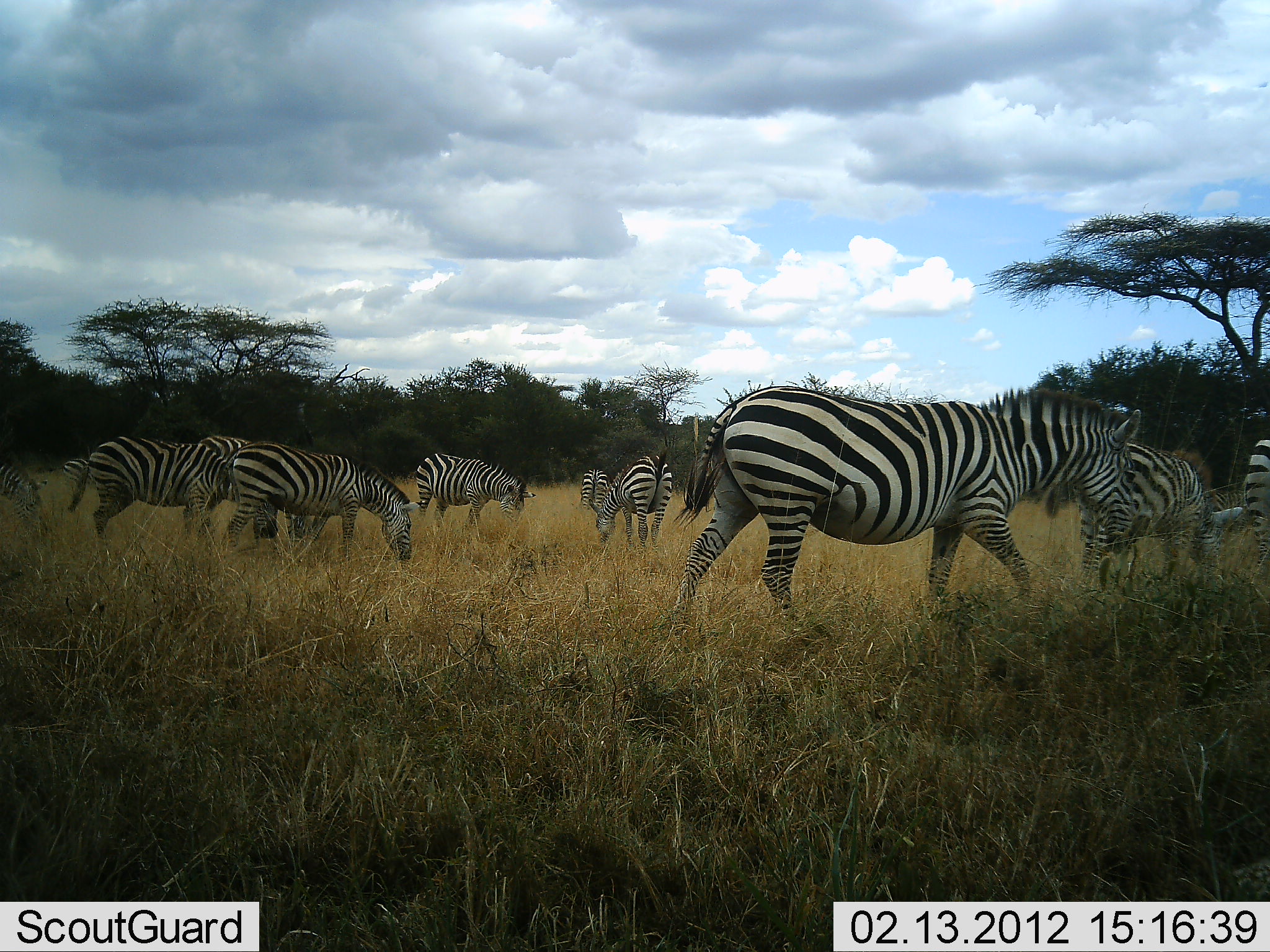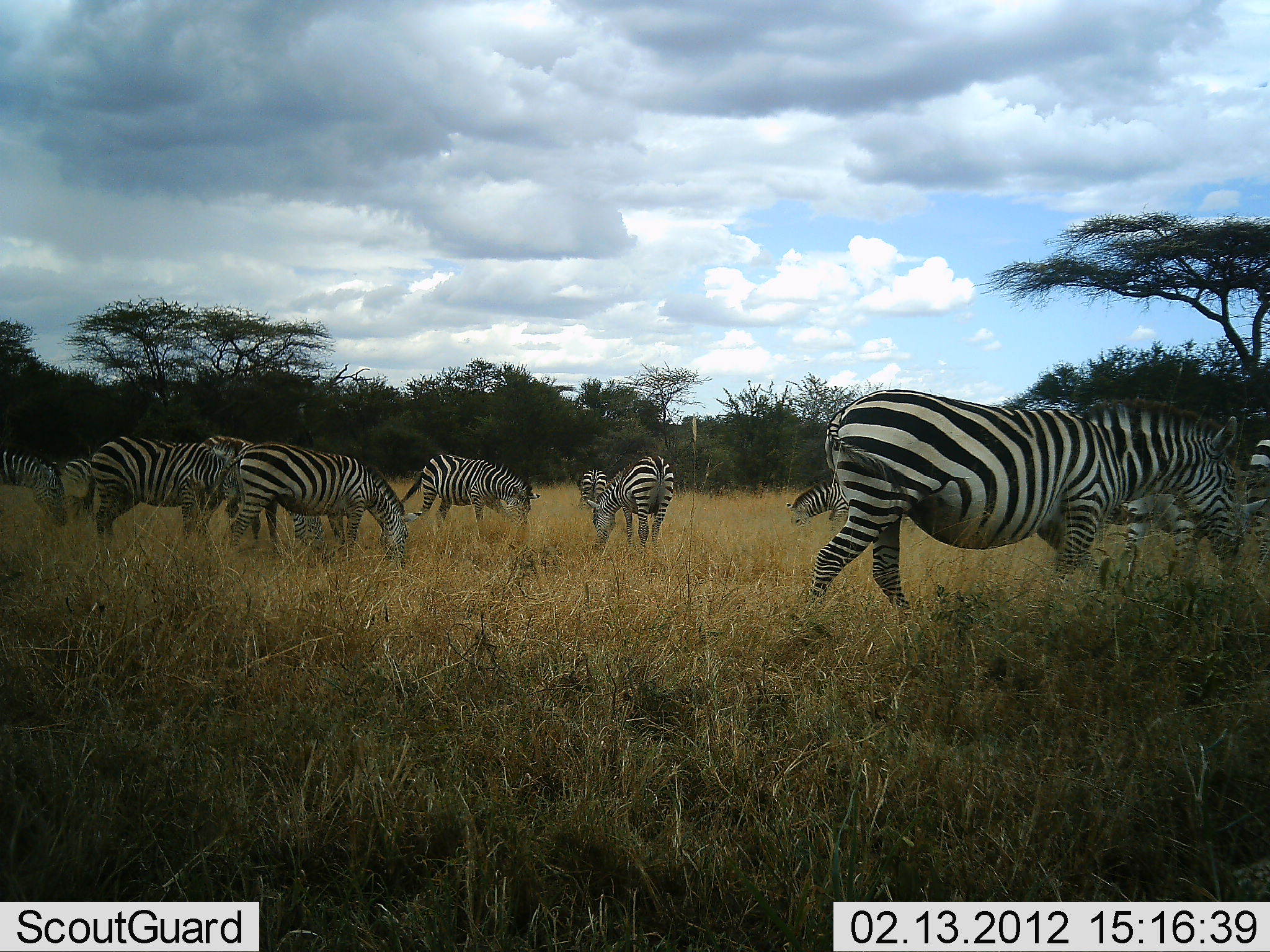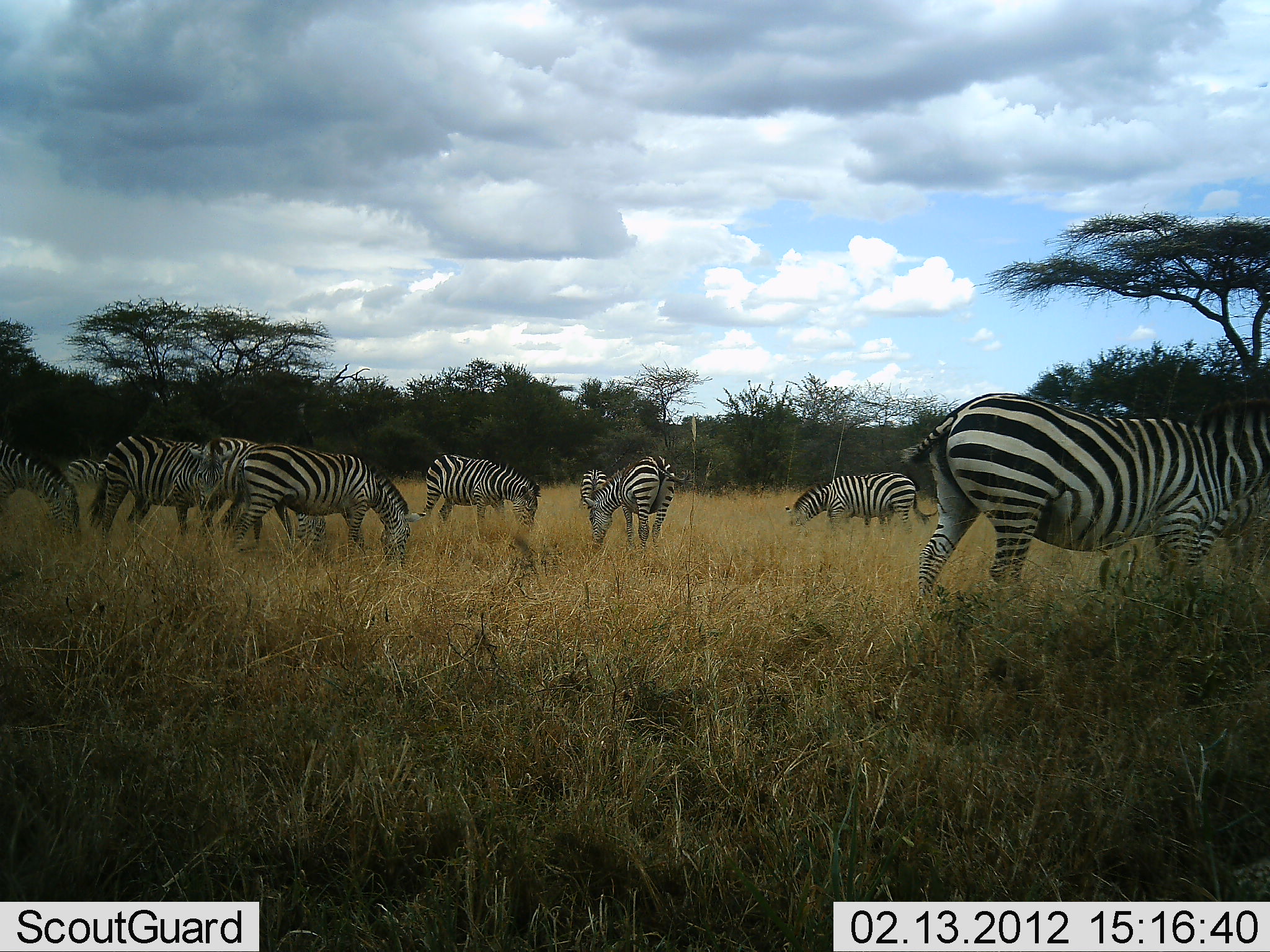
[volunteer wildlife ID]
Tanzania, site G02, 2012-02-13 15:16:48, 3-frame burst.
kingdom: Animalia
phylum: Chordata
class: Mammalia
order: Perissodactyla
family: Equidae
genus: Equus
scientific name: Equus quagga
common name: plains zebra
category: zebra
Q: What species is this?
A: Zebra (plains zebra) (Equus quagga).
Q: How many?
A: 11-50.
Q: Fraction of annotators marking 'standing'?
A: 55%.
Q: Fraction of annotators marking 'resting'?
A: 3%.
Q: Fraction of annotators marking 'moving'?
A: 69%.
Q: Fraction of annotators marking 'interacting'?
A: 3%.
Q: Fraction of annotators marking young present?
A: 3%.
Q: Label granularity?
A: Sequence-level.